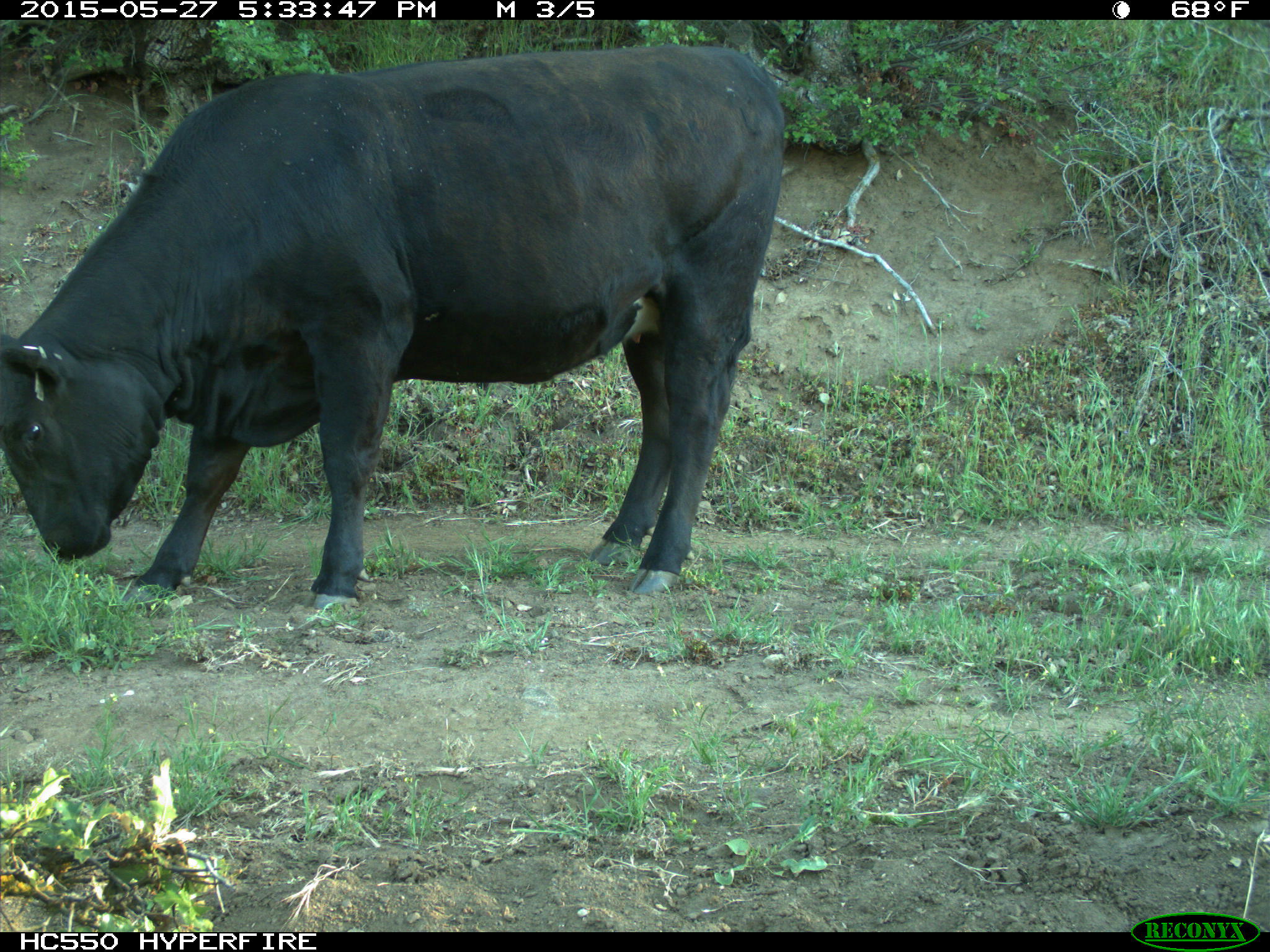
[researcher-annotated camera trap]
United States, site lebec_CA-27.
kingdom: Animalia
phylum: Chordata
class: Mammalia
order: Artiodactyla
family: Bovidae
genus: Bos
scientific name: Bos taurus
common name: domestic cow